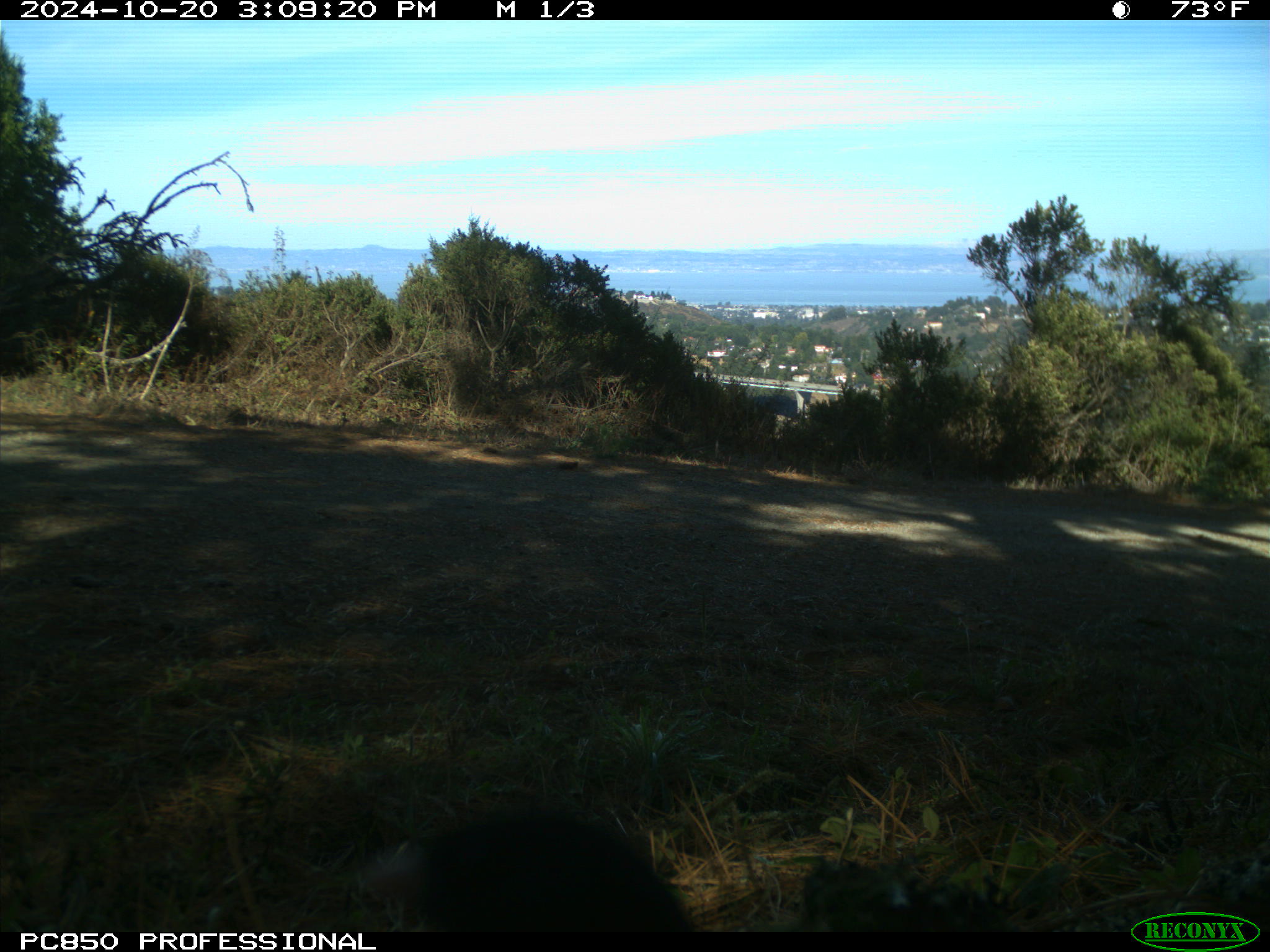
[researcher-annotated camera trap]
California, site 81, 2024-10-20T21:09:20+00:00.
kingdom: Animalia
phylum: Chordata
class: Aves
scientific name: Aves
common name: bird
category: unknown bird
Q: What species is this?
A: Unknown bird (bird) (Aves).